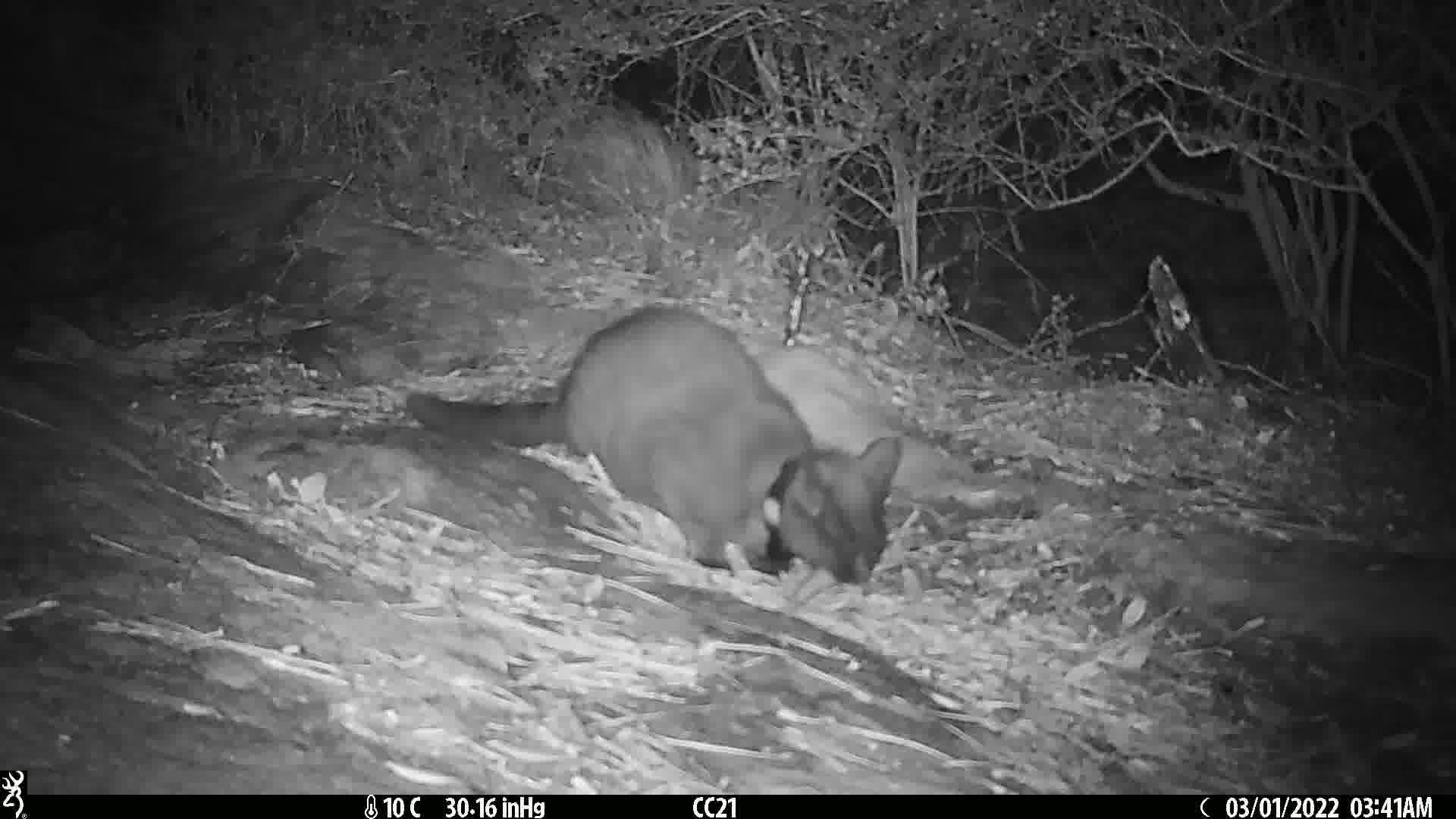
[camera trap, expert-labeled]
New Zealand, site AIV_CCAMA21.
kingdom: Animalia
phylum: Chordata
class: Mammalia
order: Carnivora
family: Felidae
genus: Felis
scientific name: Felis catus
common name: domestic cat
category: cat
Cat (domestic cat) (Felis catus).